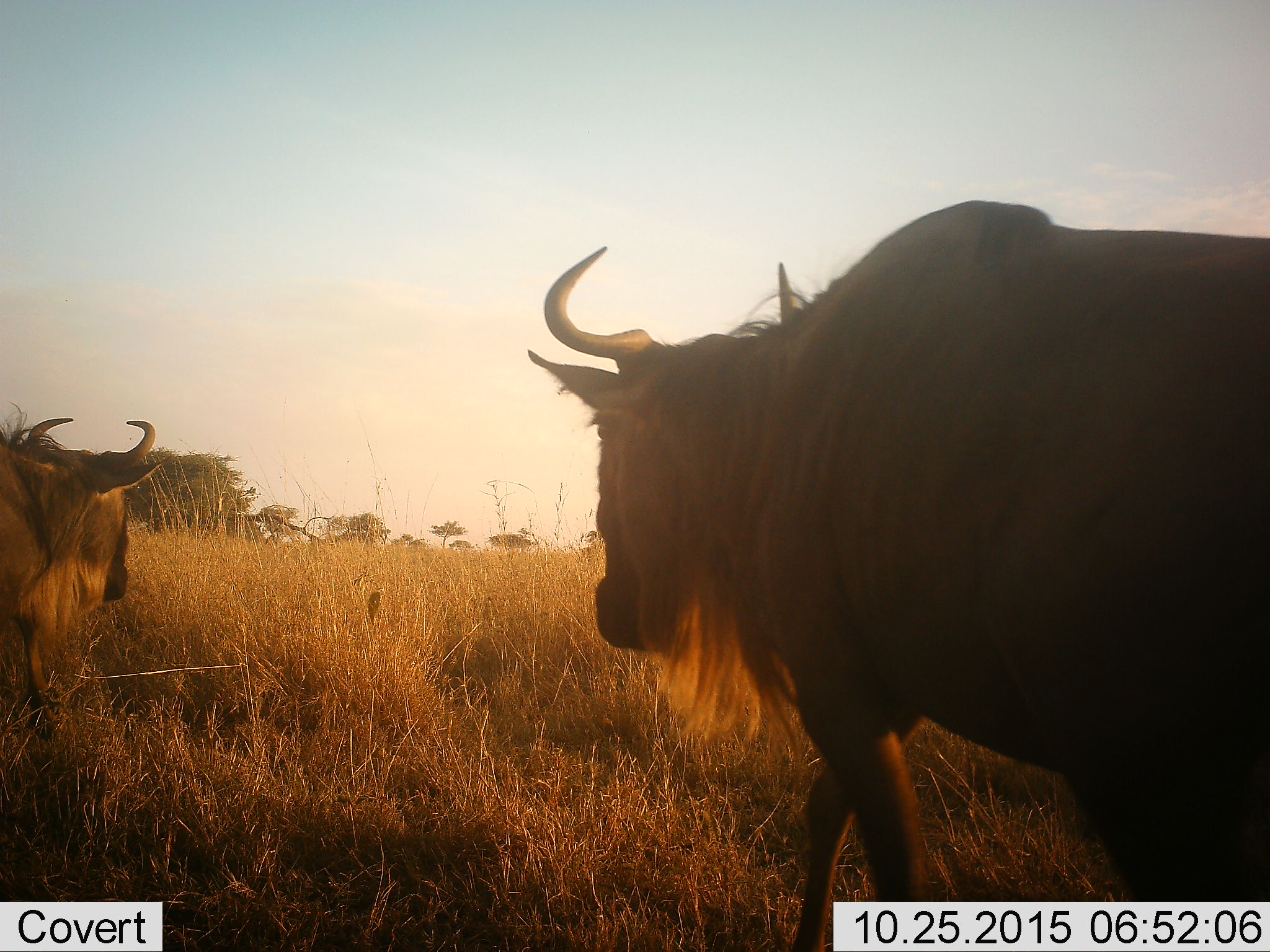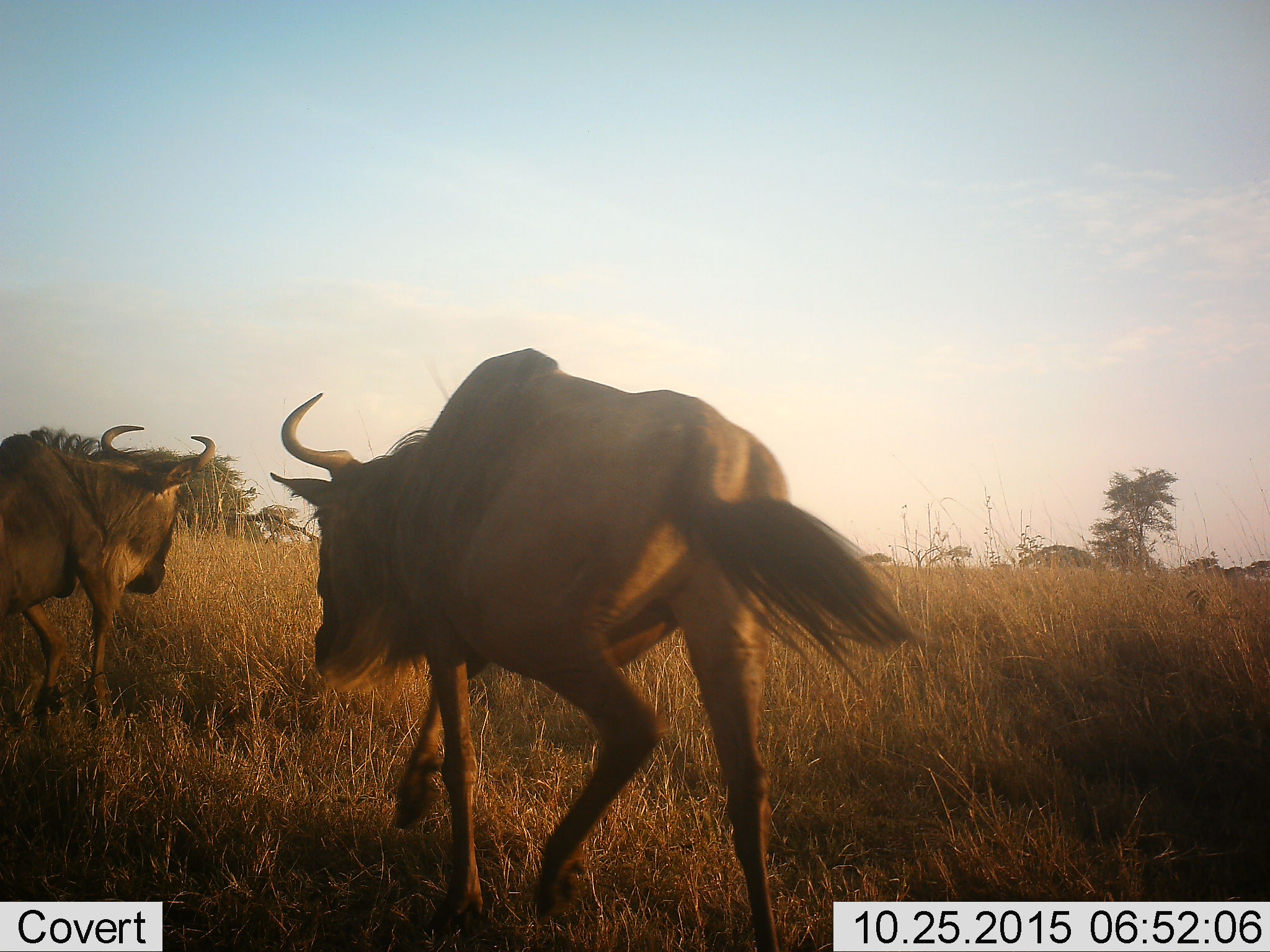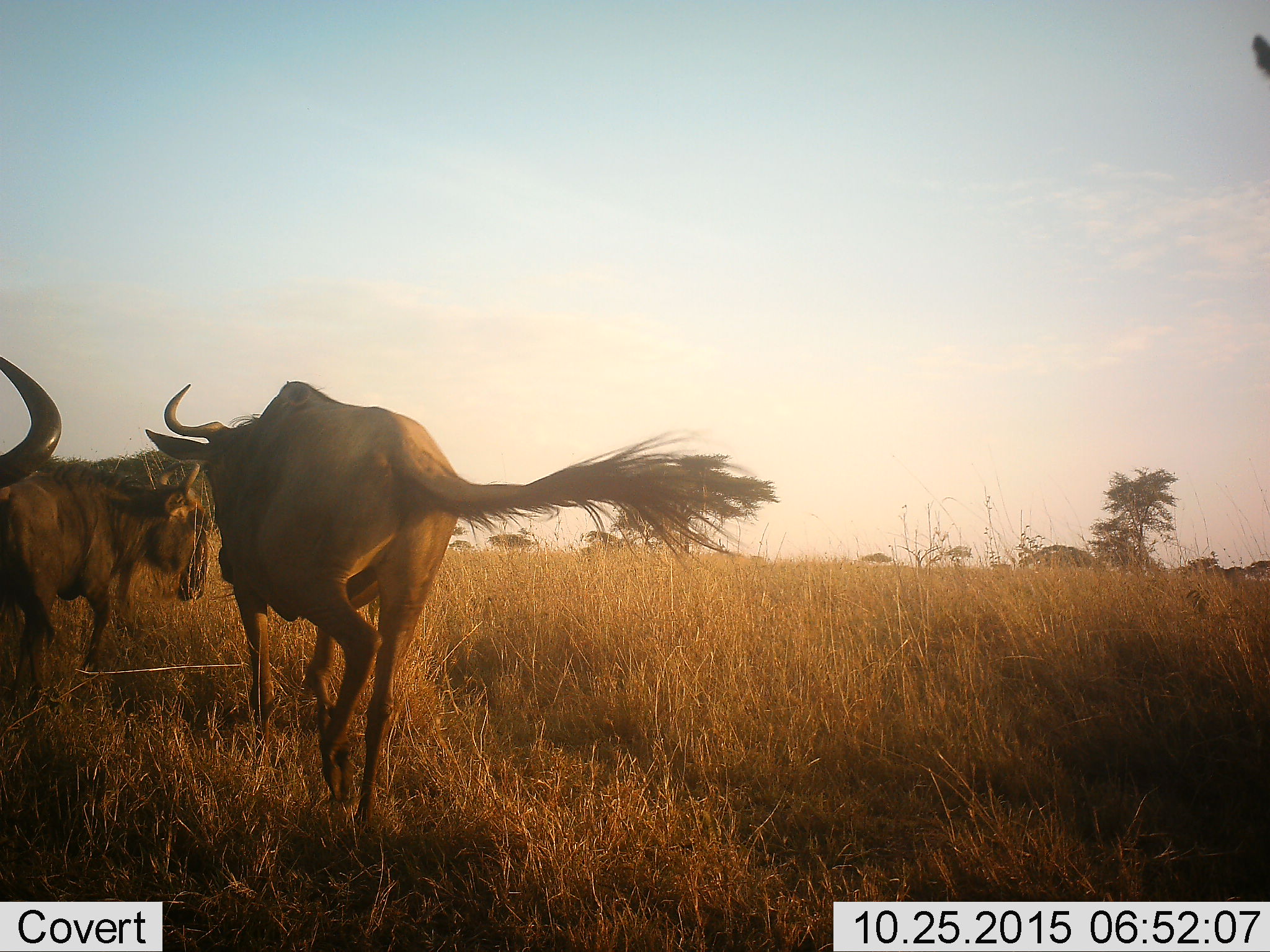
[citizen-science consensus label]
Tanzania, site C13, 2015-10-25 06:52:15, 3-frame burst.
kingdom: Animalia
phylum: Chordata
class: Mammalia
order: Artiodactyla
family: Bovidae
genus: Connochaetes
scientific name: Connochaetes taurinus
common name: blue wildebeest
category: wildebeest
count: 3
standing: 6%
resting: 0%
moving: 94%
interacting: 24%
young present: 0%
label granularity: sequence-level